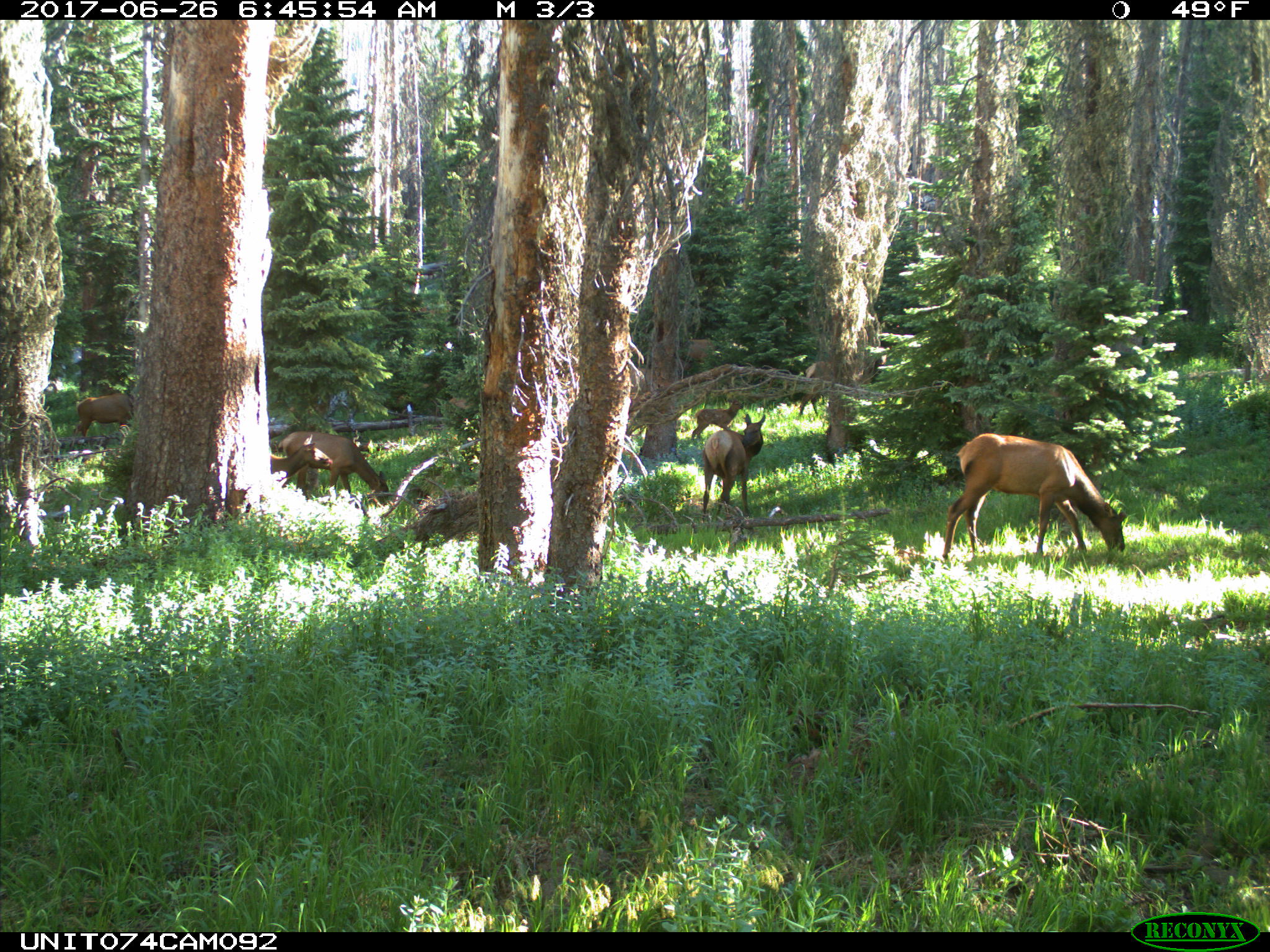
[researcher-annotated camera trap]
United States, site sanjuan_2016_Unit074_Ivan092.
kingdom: Animalia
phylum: Chordata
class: Mammalia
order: Artiodactyla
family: Cervidae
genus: Cervus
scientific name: Cervus elaphus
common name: red deer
Cervus elaphus (red deer).